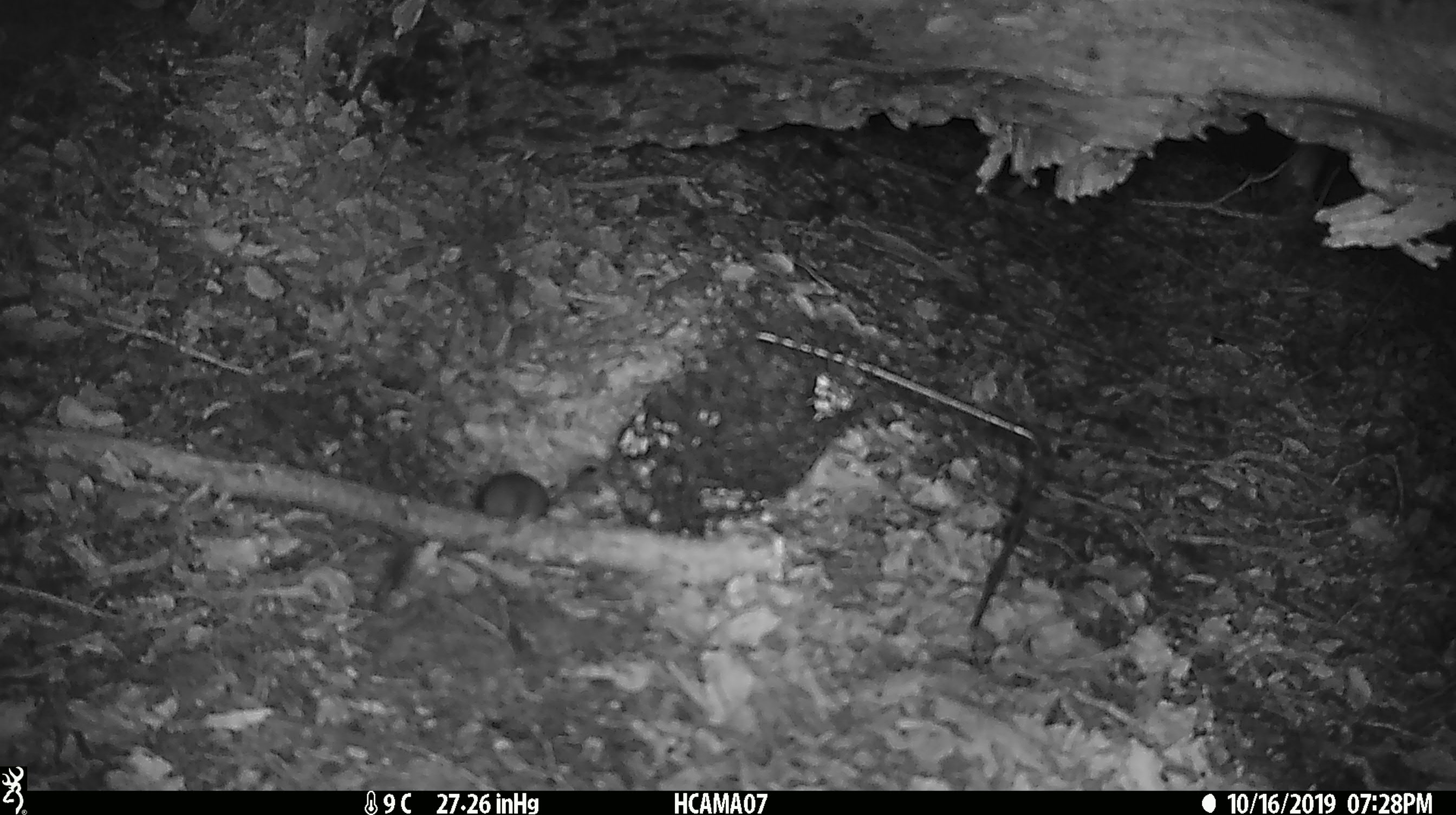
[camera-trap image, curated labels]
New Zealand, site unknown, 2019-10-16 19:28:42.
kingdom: Animalia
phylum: Chordata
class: Mammalia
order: Rodentia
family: Muridae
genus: Mus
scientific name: Mus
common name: mouse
Mouse (Mus).